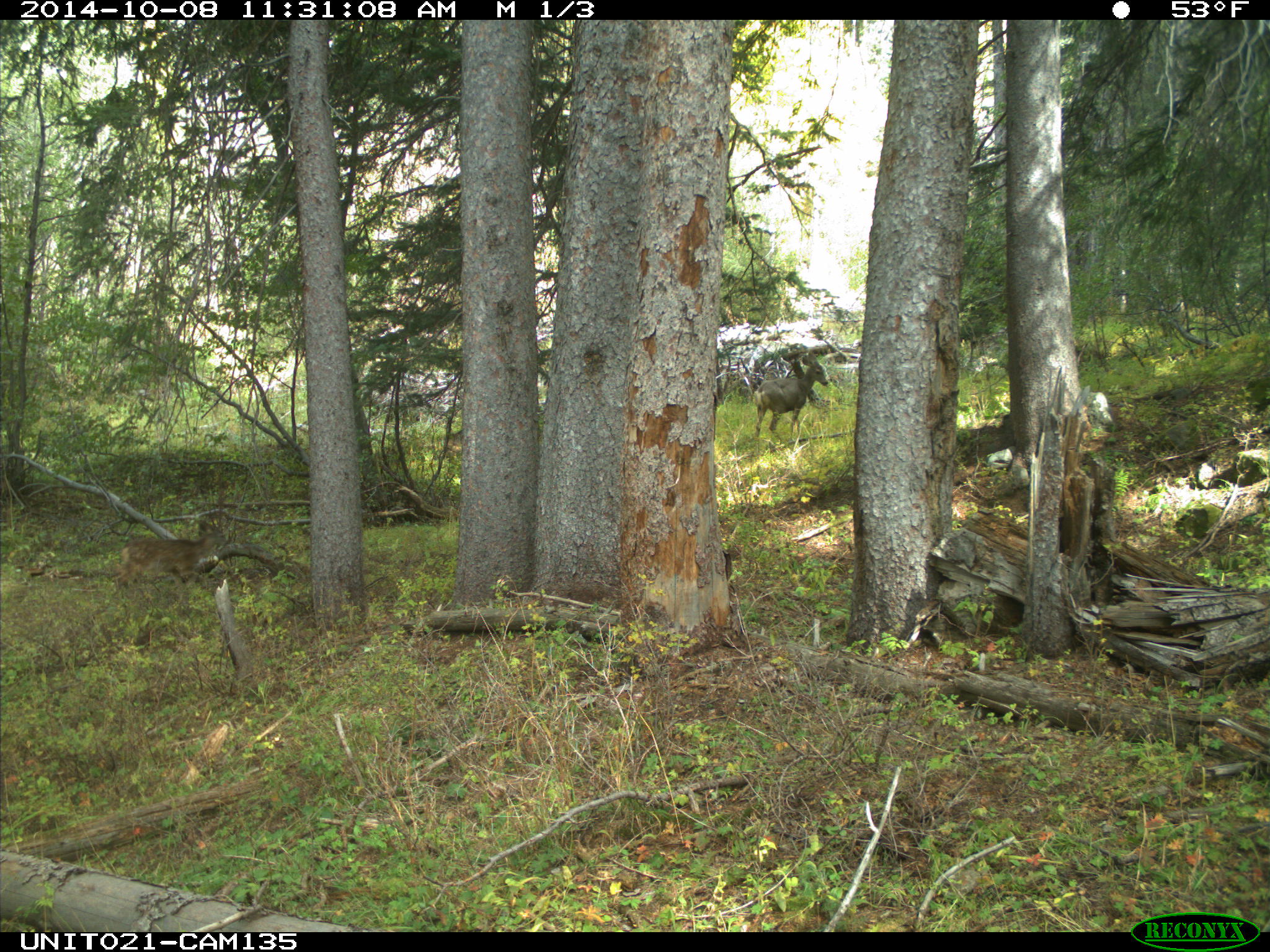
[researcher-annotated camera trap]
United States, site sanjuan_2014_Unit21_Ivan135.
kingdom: Animalia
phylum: Chordata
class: Mammalia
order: Artiodactyla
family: Cervidae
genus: Odocoileus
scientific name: Odocoileus hemionus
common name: mule deer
Odocoileus hemionus (mule deer).